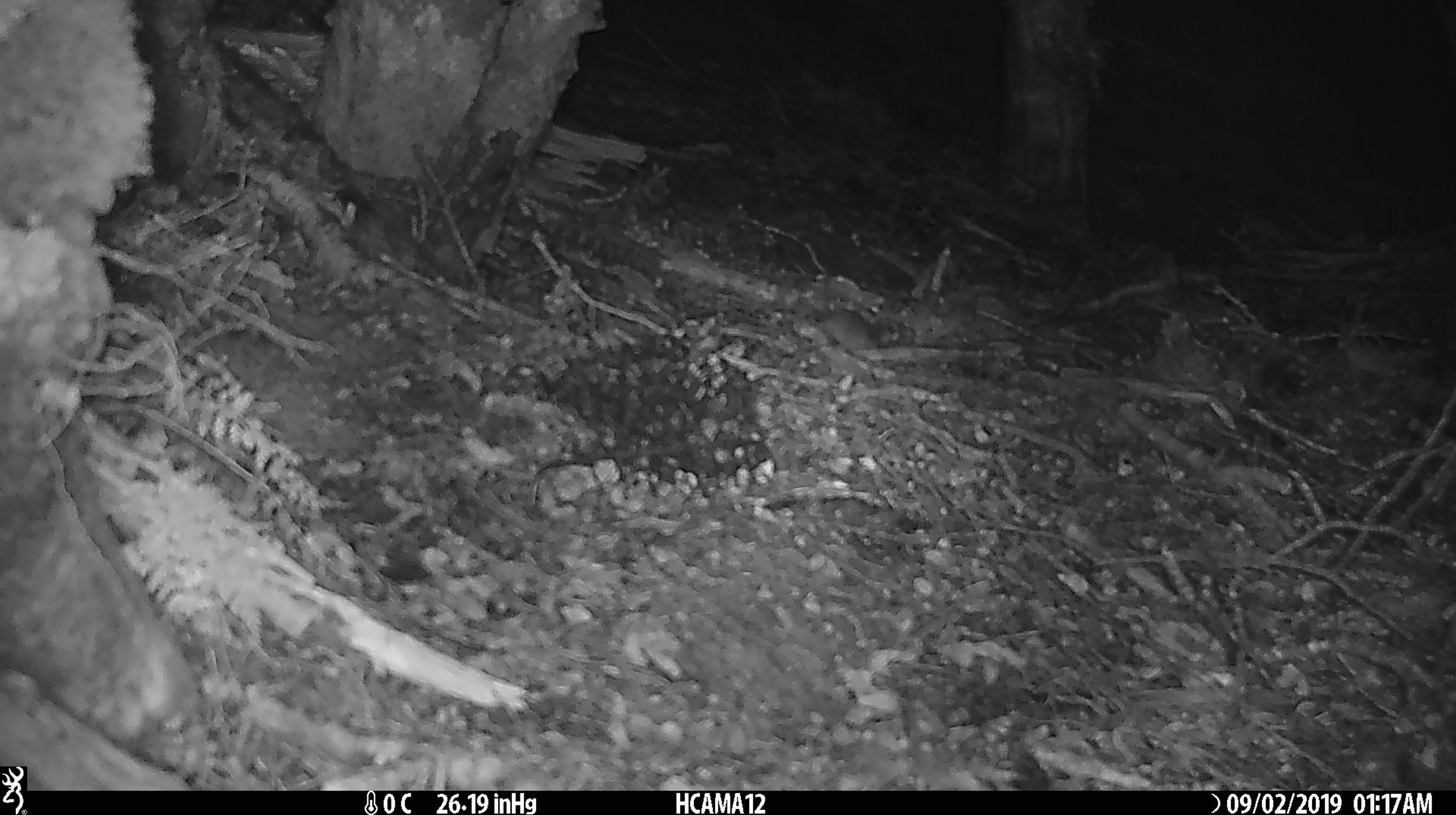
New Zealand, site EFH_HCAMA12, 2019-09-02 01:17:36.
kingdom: Animalia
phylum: Chordata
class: Mammalia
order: Rodentia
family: Muridae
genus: Mus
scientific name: Mus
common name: mouse